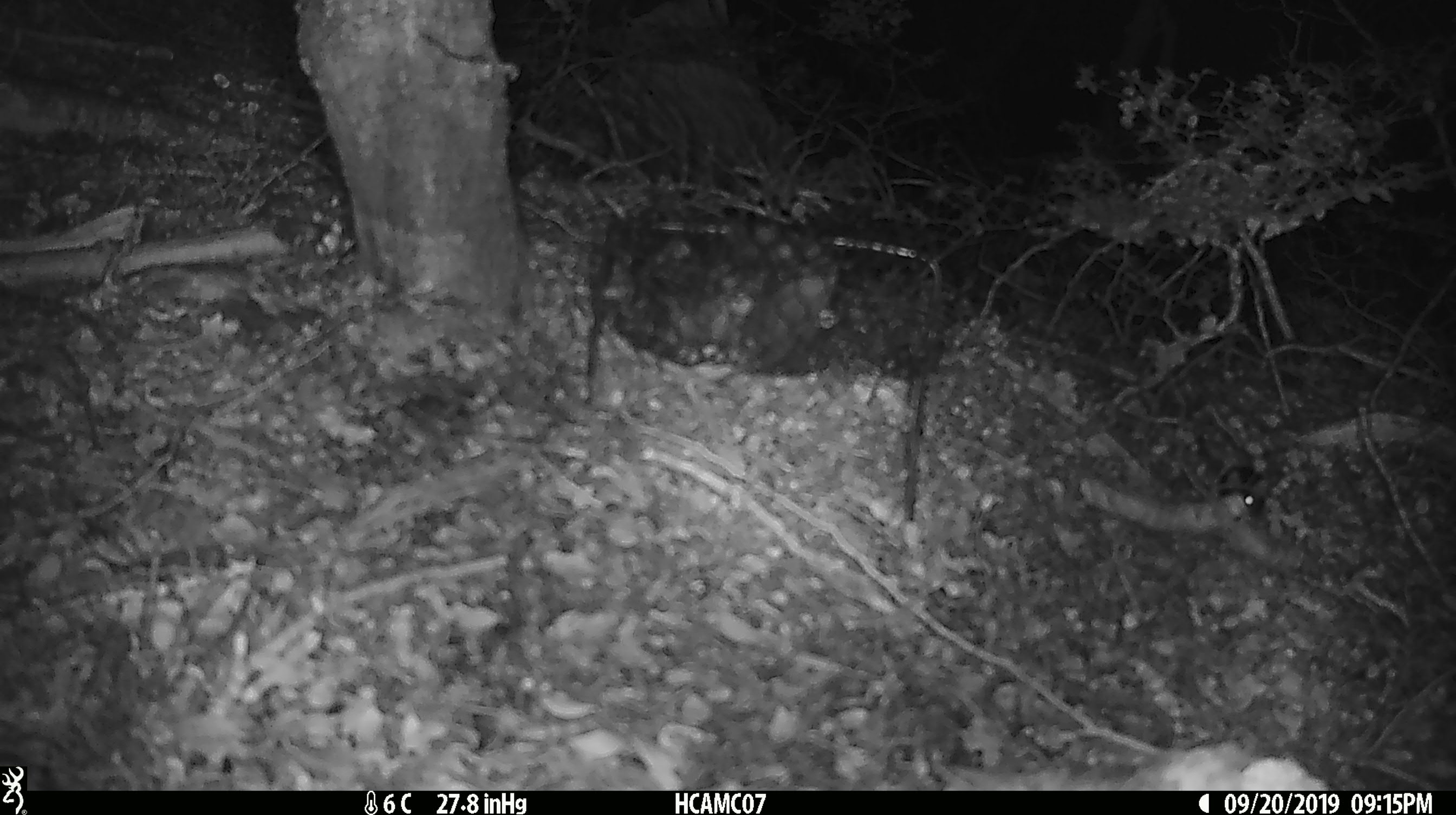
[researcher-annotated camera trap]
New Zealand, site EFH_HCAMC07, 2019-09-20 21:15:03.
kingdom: Animalia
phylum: Chordata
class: Mammalia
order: Rodentia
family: Muridae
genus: Mus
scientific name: Mus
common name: mouse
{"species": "mouse (Mus)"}